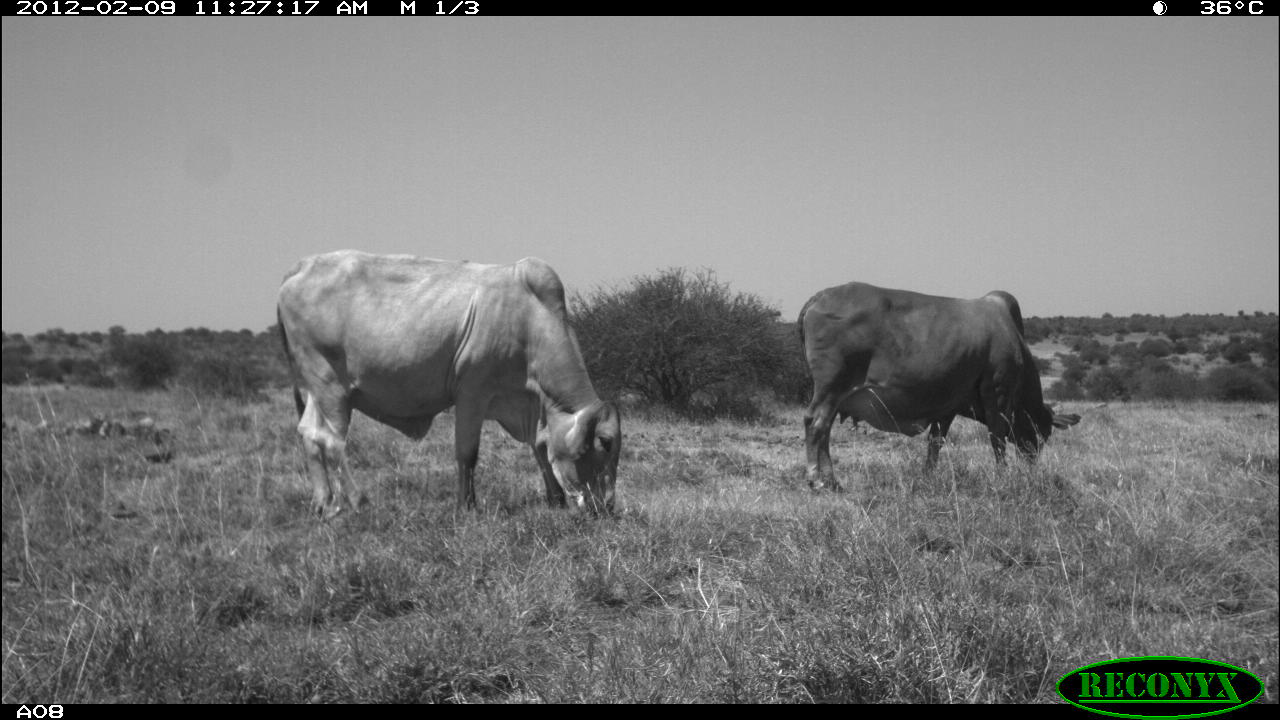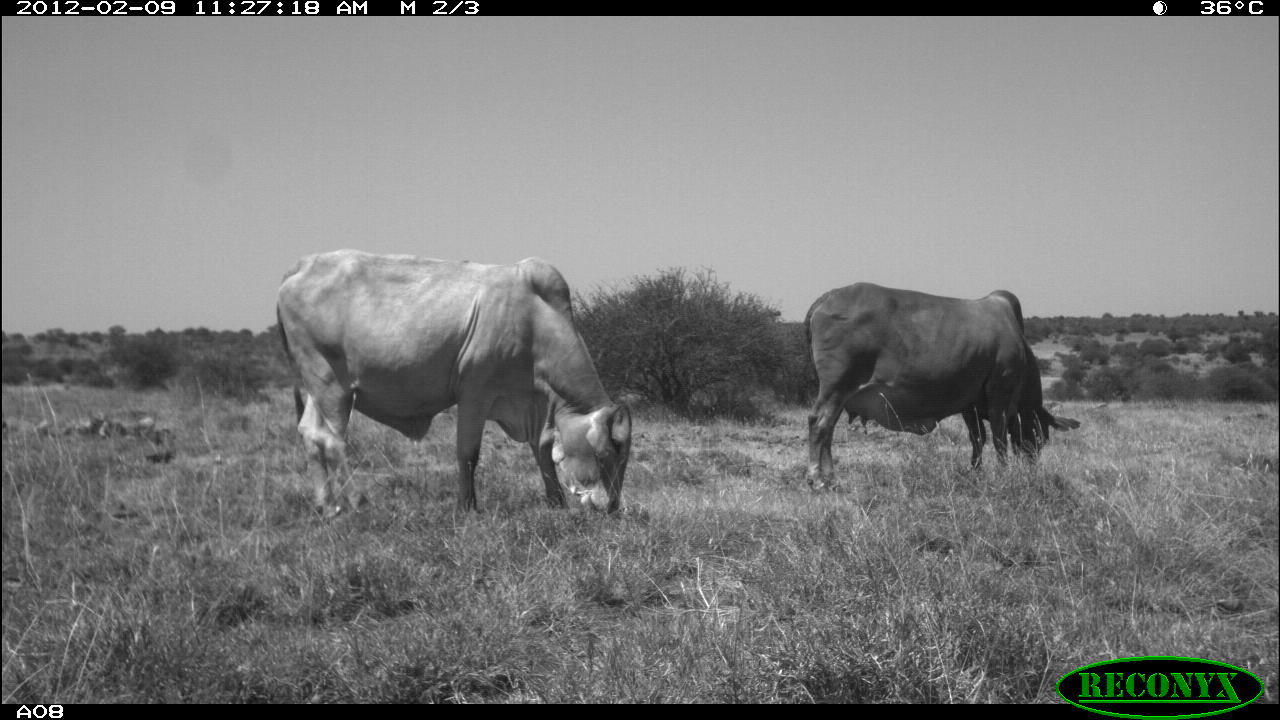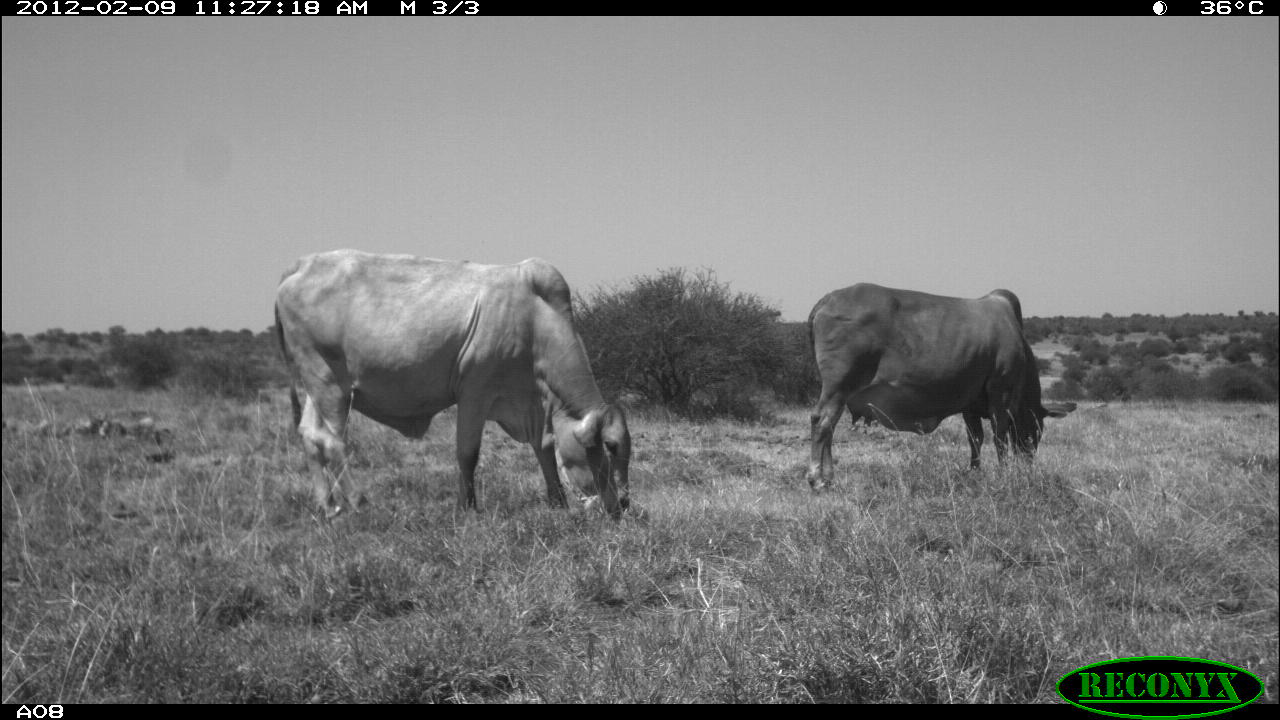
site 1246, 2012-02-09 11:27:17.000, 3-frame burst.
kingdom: Animalia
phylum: Chordata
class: Mammalia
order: Artiodactyla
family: Bovidae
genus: Bos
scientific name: Bos taurus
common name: domestic cattle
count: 2